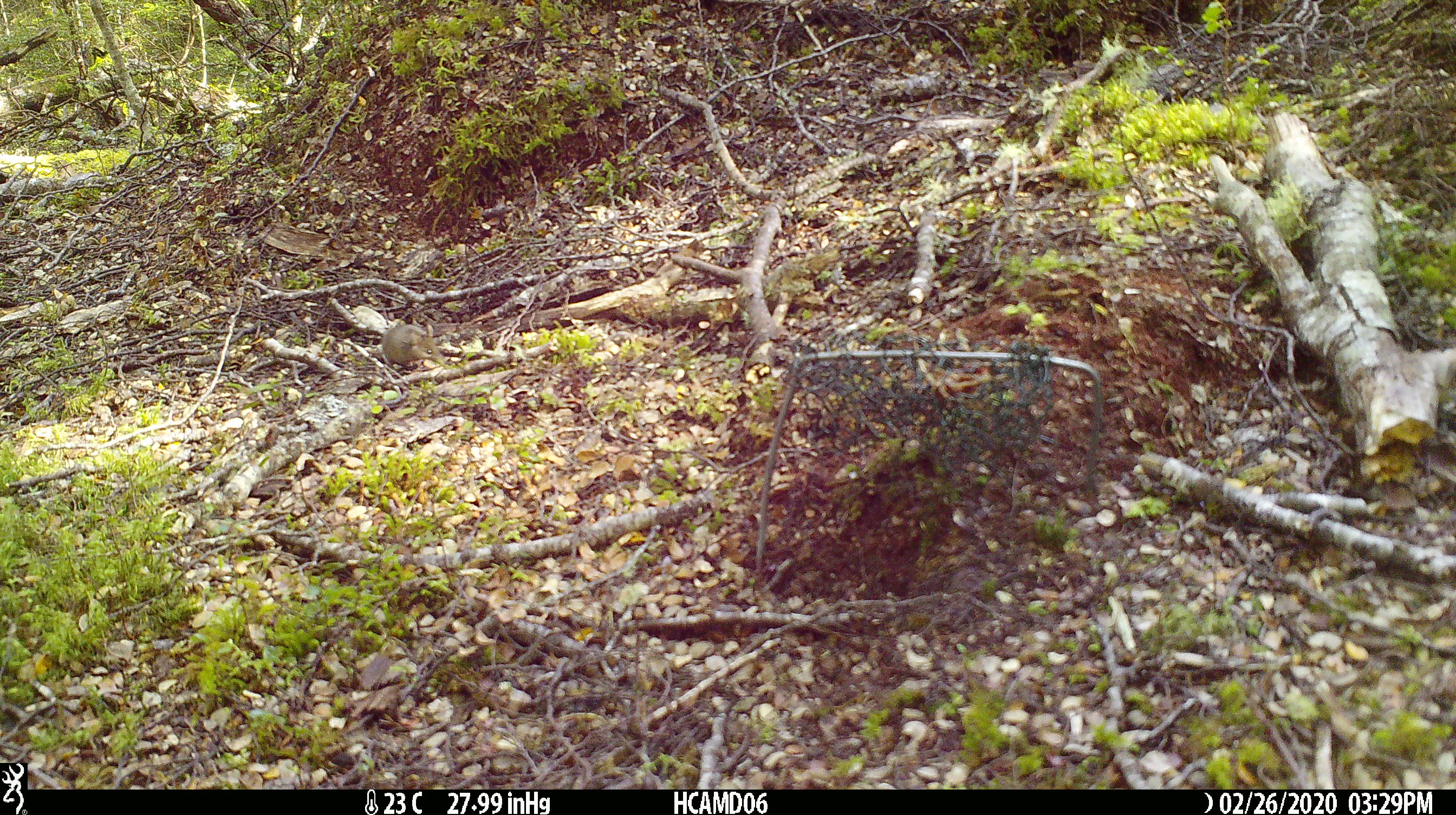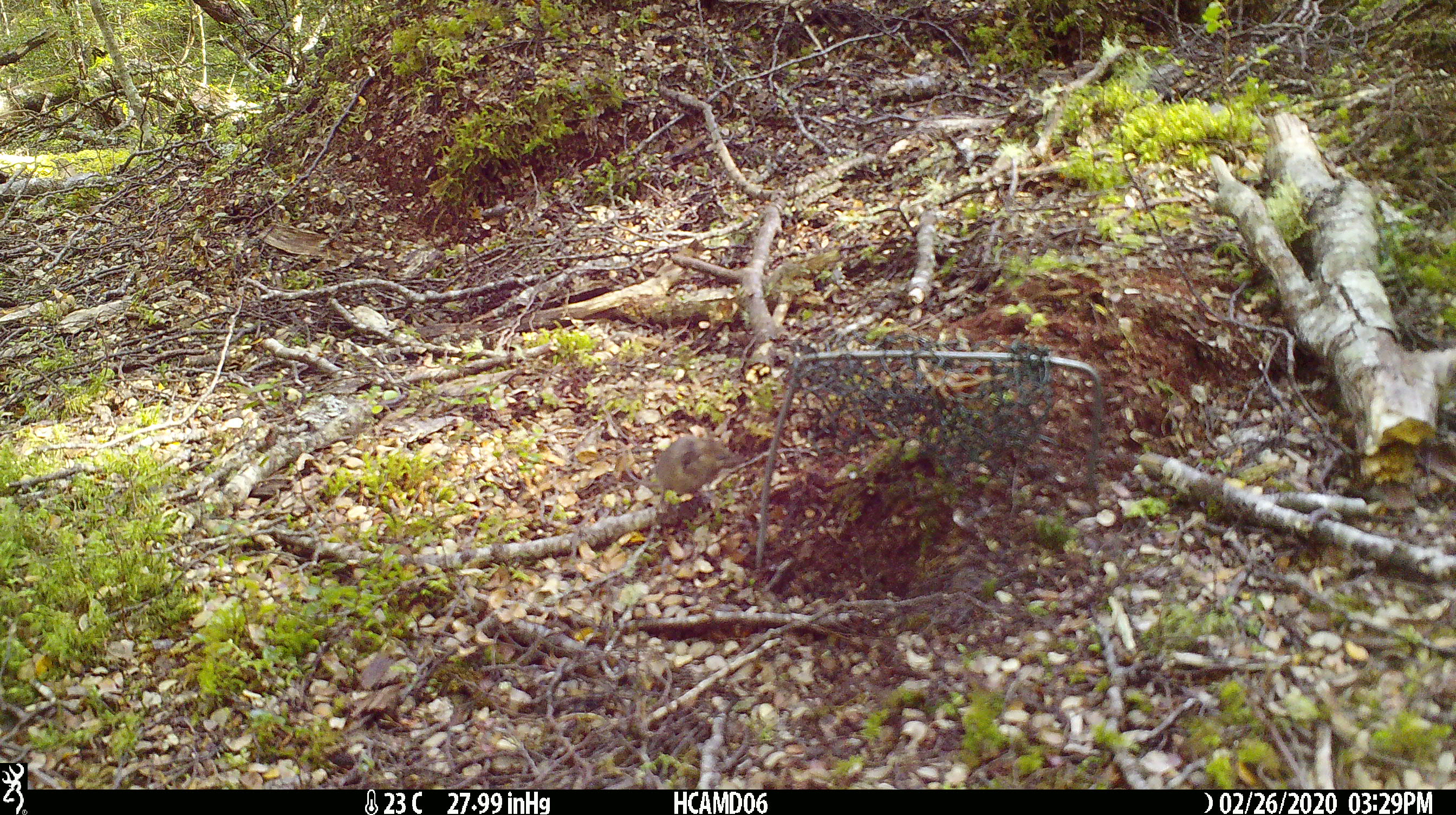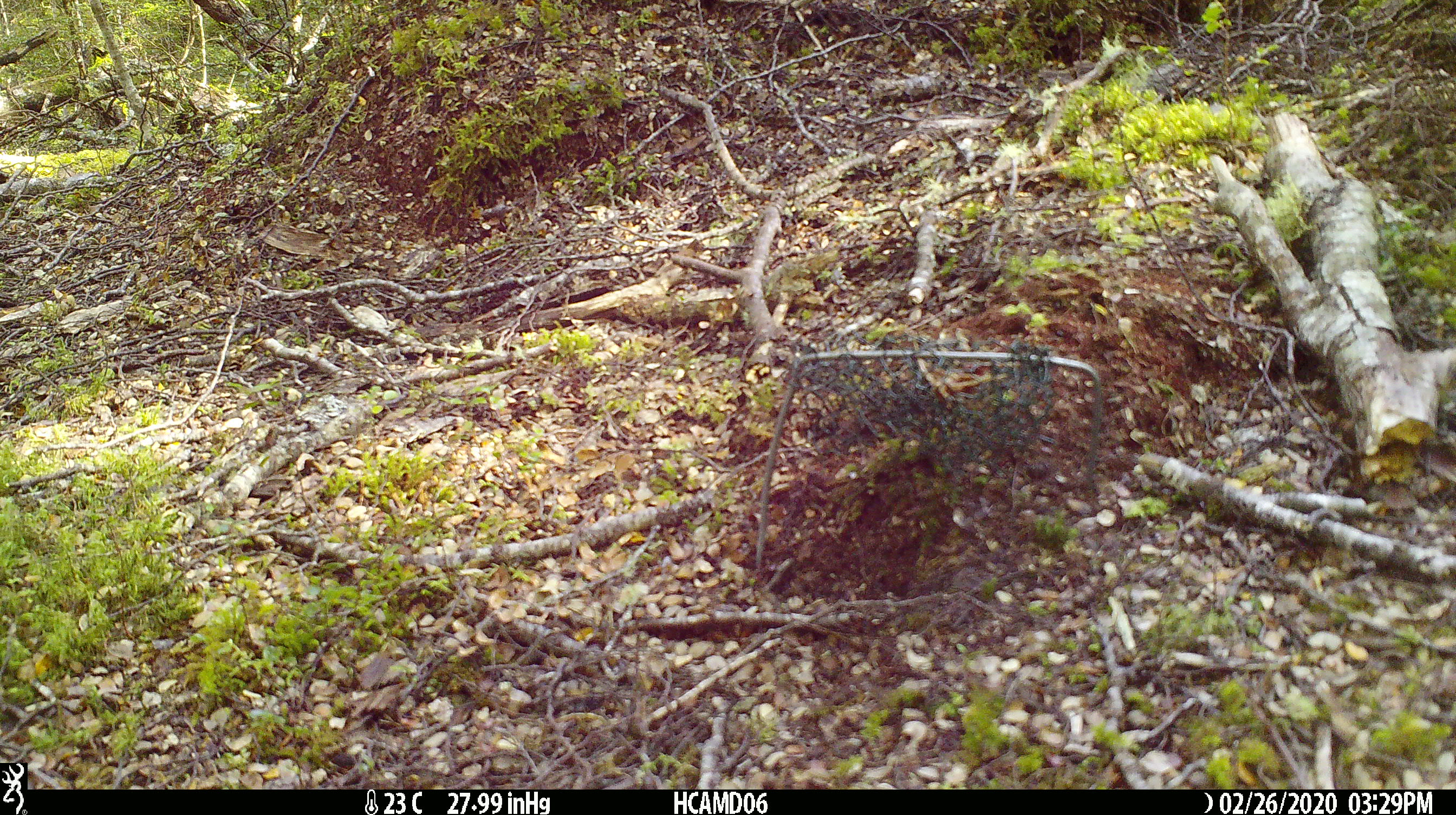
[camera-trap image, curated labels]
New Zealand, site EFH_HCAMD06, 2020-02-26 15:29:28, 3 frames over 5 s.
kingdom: Animalia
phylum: Chordata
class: Mammalia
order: Rodentia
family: Muridae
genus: Mus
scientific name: Mus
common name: mouse